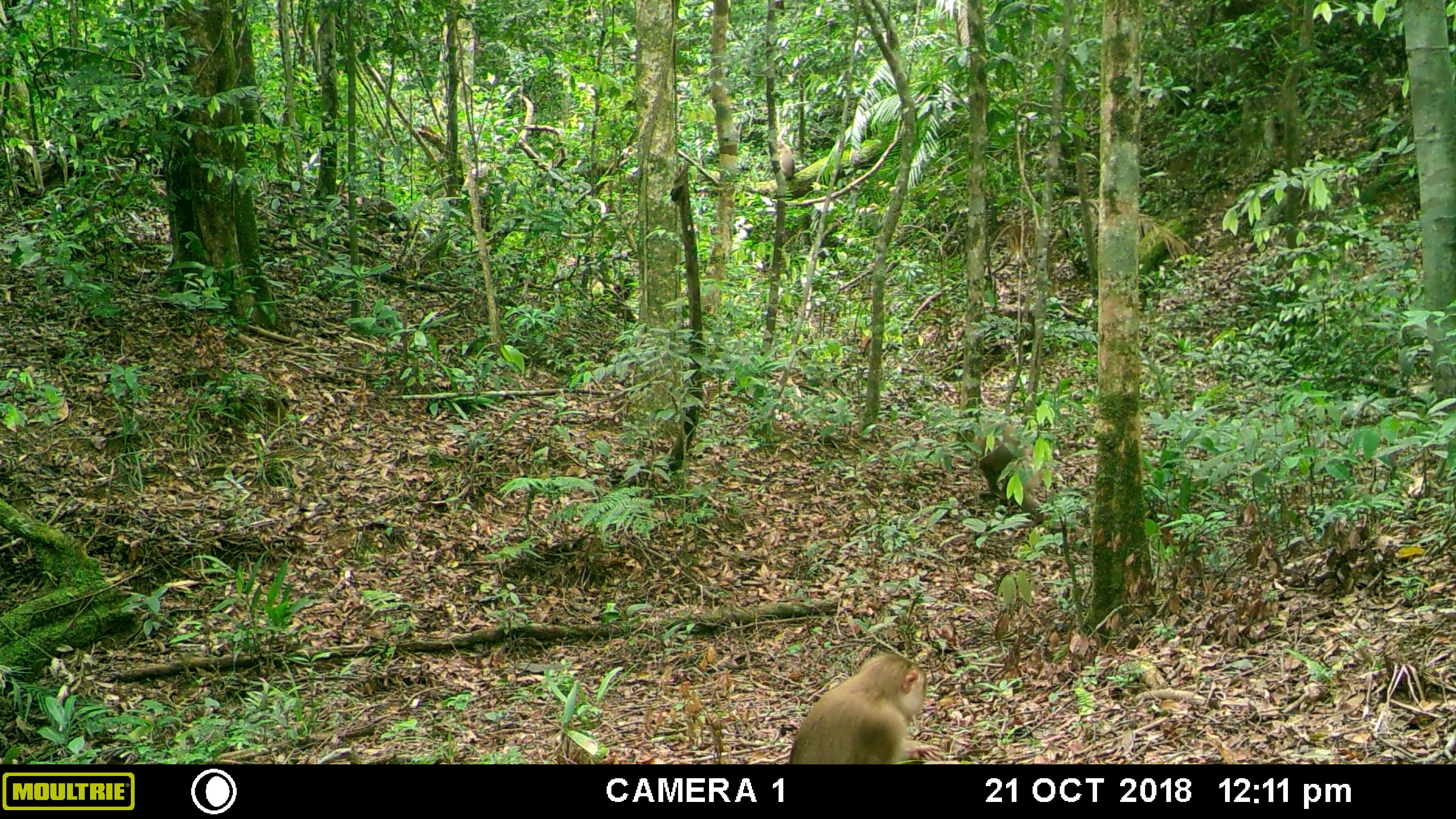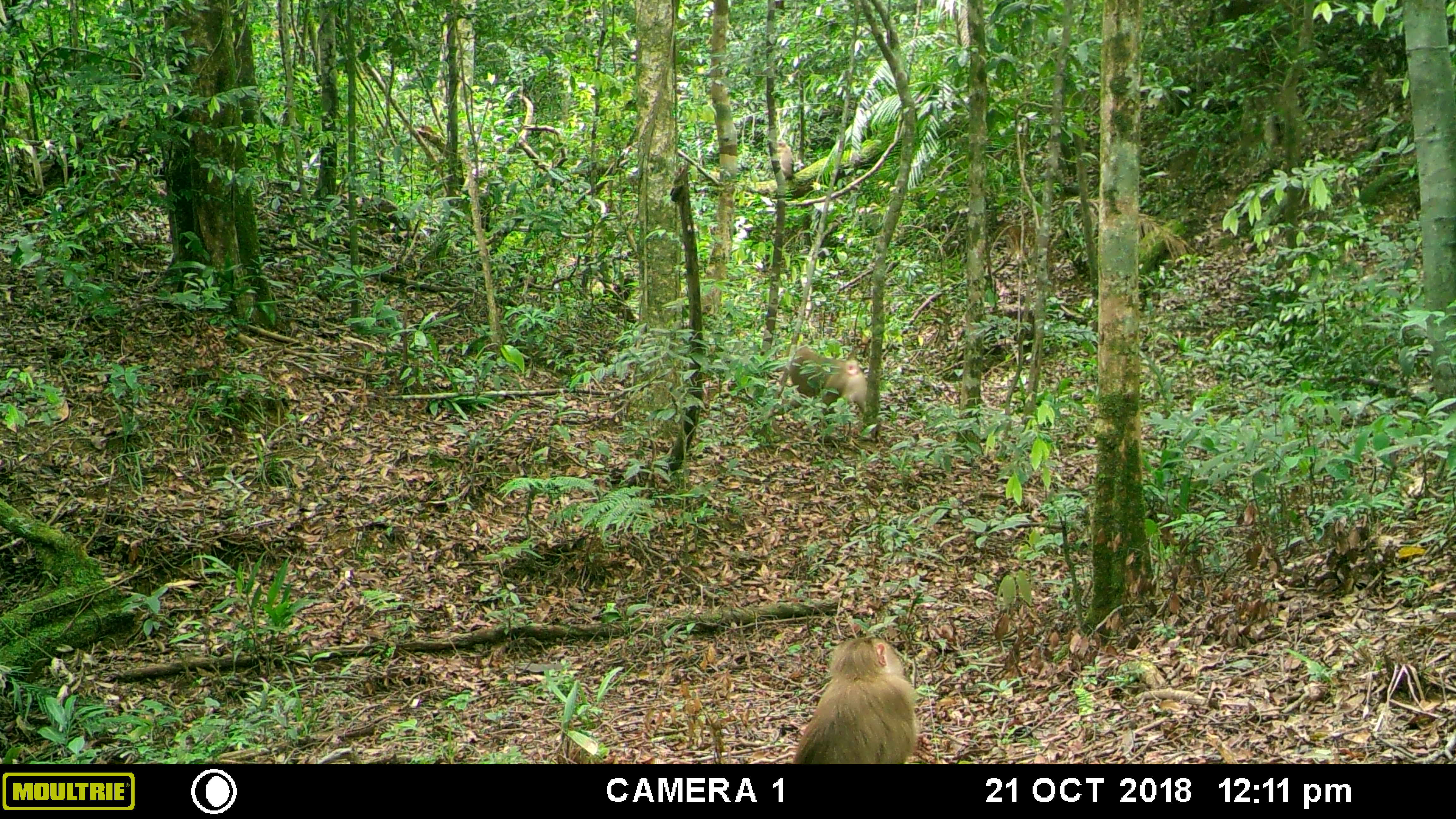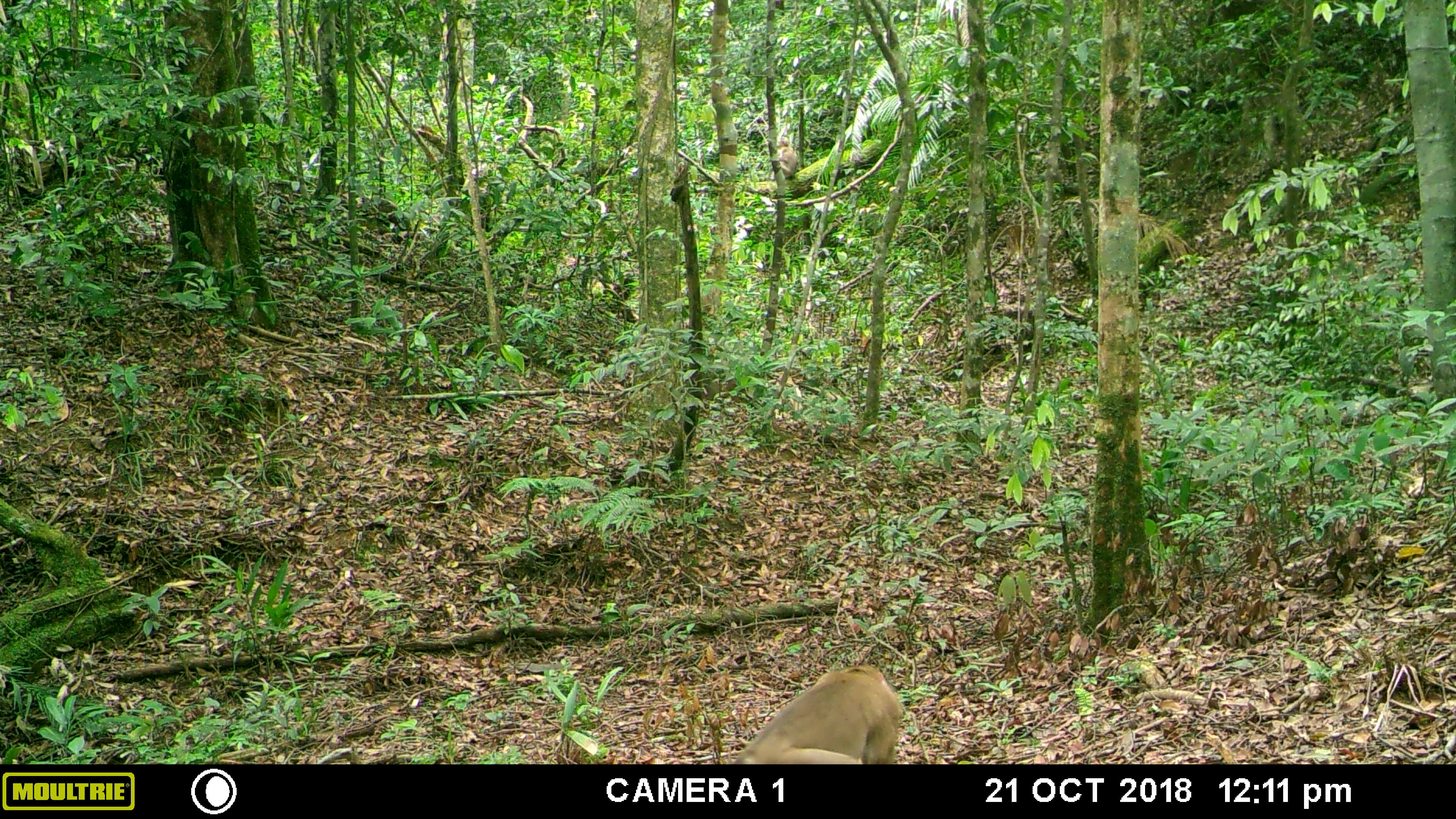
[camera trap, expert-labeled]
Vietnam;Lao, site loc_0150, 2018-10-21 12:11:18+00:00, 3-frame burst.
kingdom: Animalia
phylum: Chordata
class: Mammalia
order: Primates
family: Cercopithecidae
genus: Macaca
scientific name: Macaca nemestrina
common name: pig-tailed macaque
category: pig tailed macaque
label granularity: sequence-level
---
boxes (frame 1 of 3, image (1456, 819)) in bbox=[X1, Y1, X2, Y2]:
pig tailed macaque: bbox=[789, 650, 944, 763]; bbox=[970, 419, 1045, 528]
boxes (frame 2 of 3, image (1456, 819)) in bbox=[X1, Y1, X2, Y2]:
pig tailed macaque: bbox=[794, 634, 918, 762]; bbox=[789, 347, 868, 414]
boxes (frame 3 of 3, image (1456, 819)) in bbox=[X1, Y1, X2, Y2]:
pig tailed macaque: bbox=[732, 664, 905, 764]